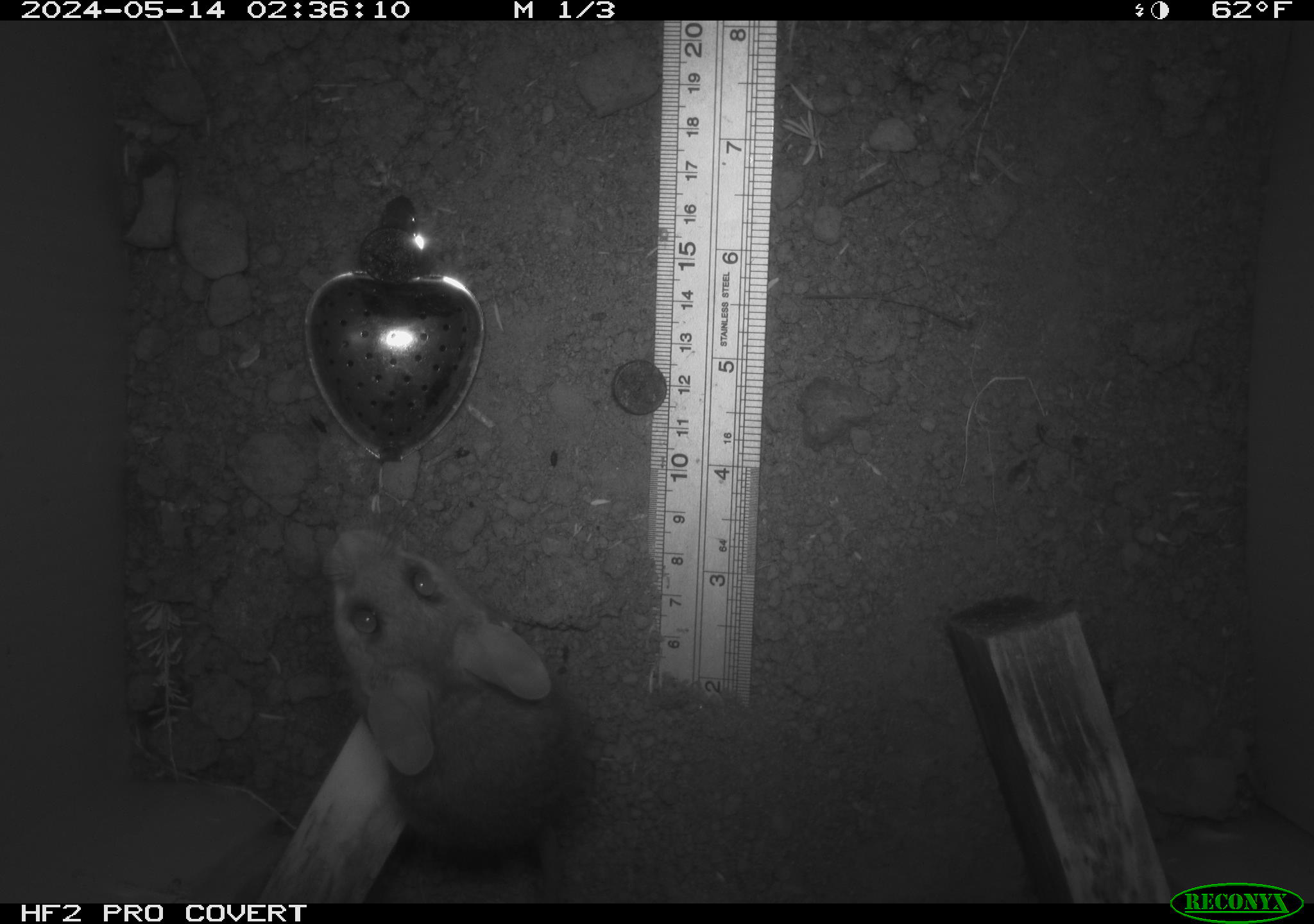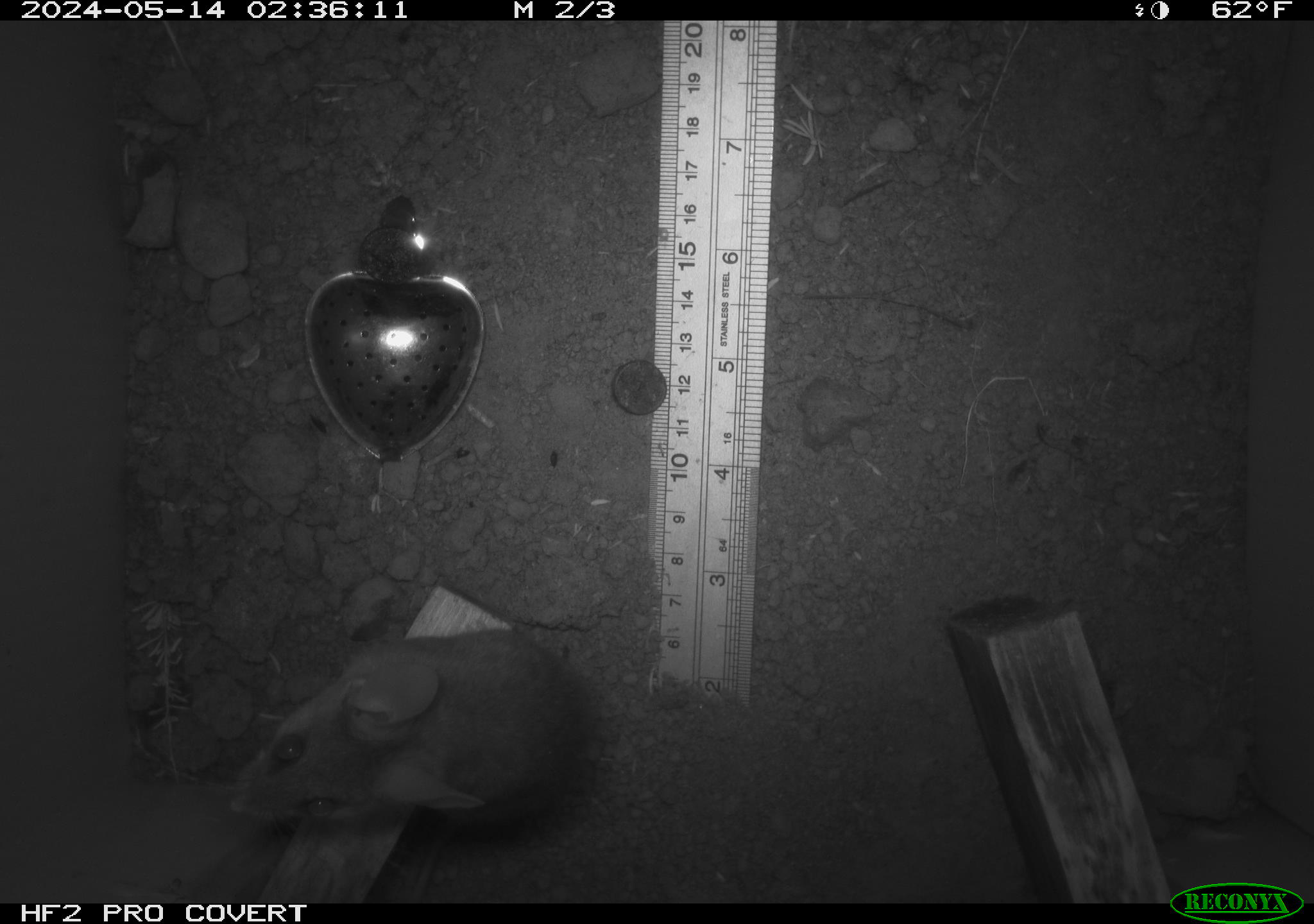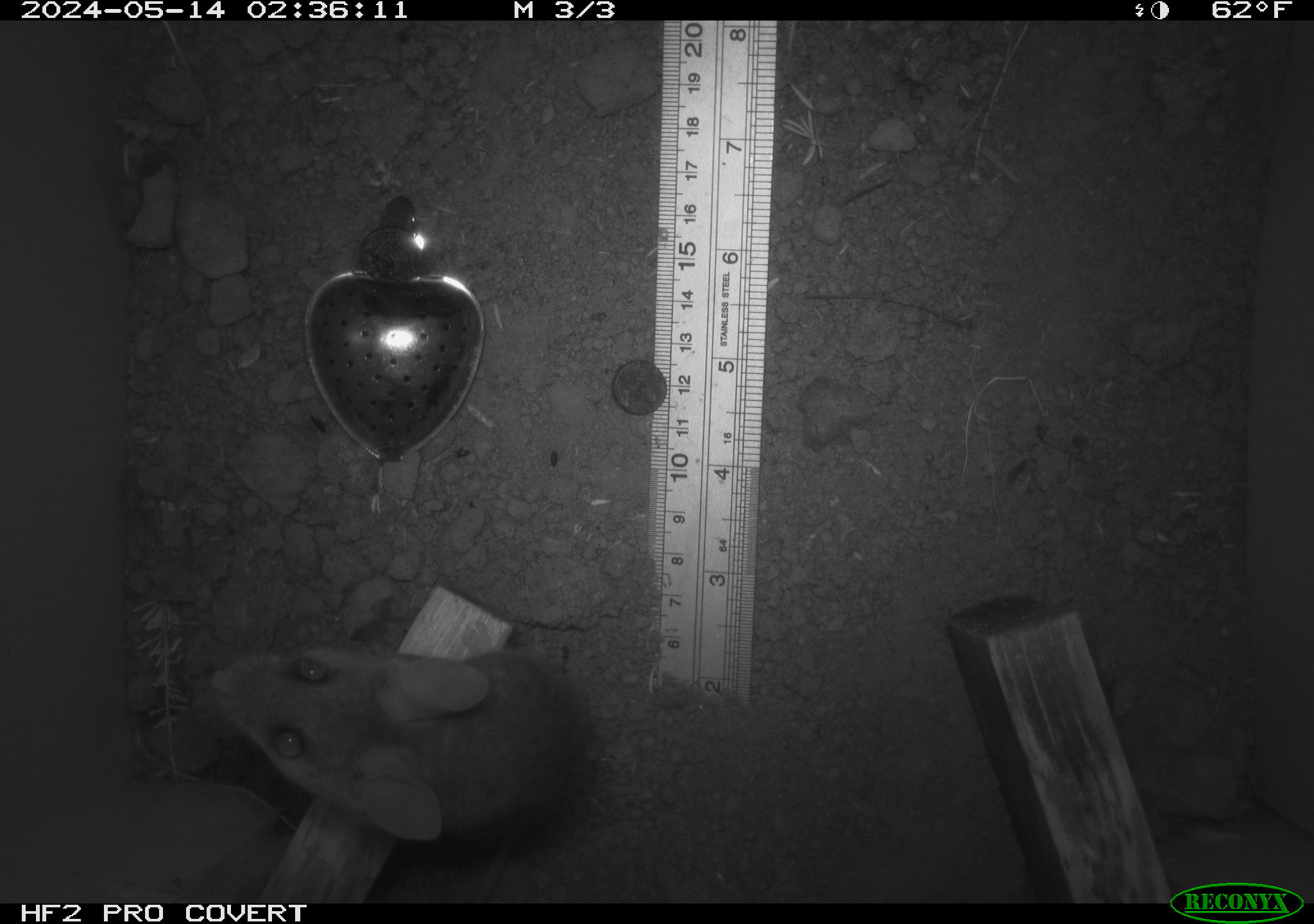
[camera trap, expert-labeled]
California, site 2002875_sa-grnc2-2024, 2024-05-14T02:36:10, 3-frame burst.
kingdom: Animalia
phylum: Chordata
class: Mammalia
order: Rodentia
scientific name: Rodentia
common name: rodent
Rodent (Rodentia).